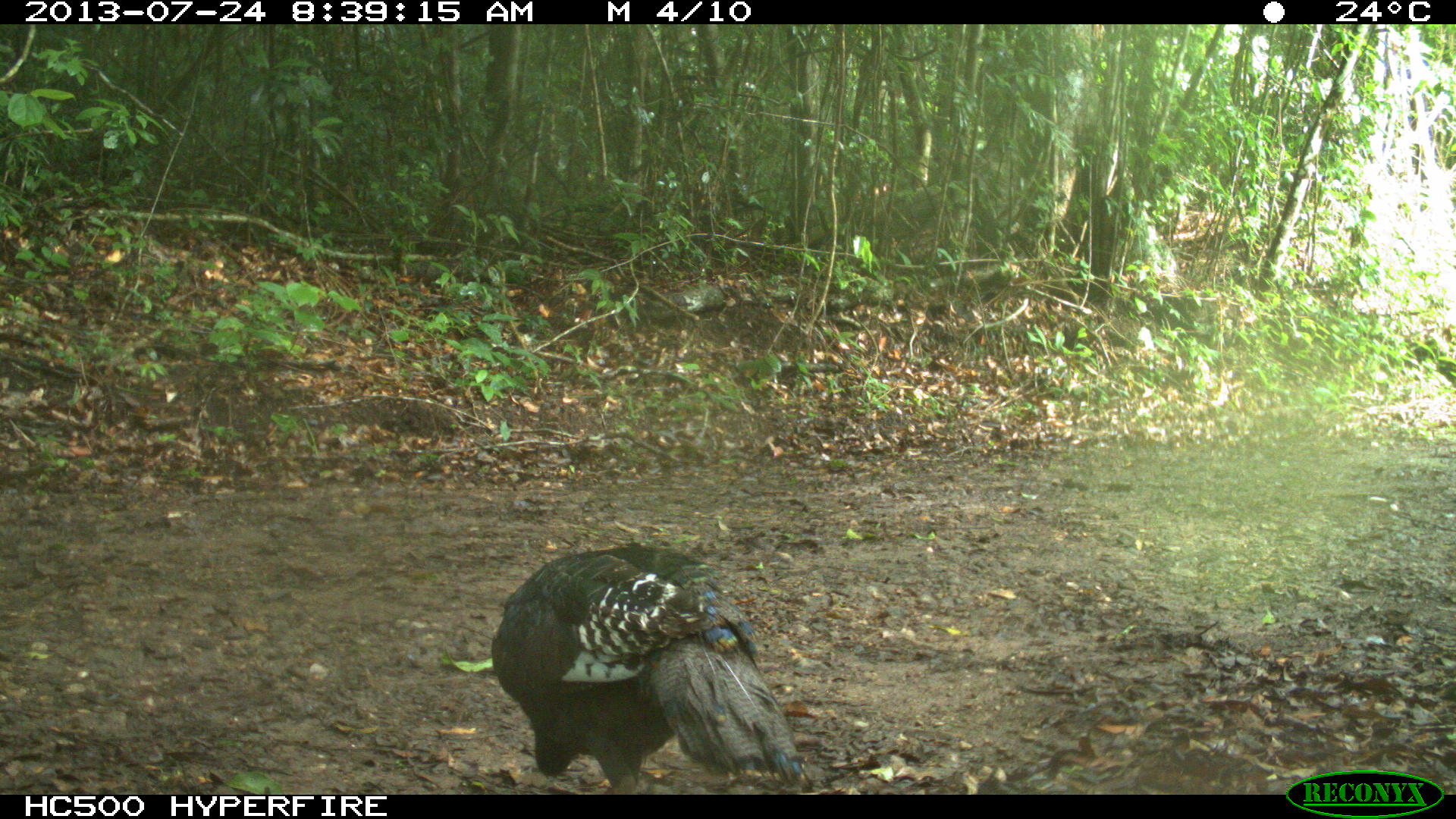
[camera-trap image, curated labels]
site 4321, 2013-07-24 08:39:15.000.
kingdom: Animalia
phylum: Chordata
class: Aves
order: Galliformes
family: Phasianidae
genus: Meleagris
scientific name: Meleagris ocellata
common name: ocellated turkey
Meleagris ocellata (ocellated turkey), count 1, sex female.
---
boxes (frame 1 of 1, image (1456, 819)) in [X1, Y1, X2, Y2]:
meleagris ocellata: [491, 543, 808, 794]